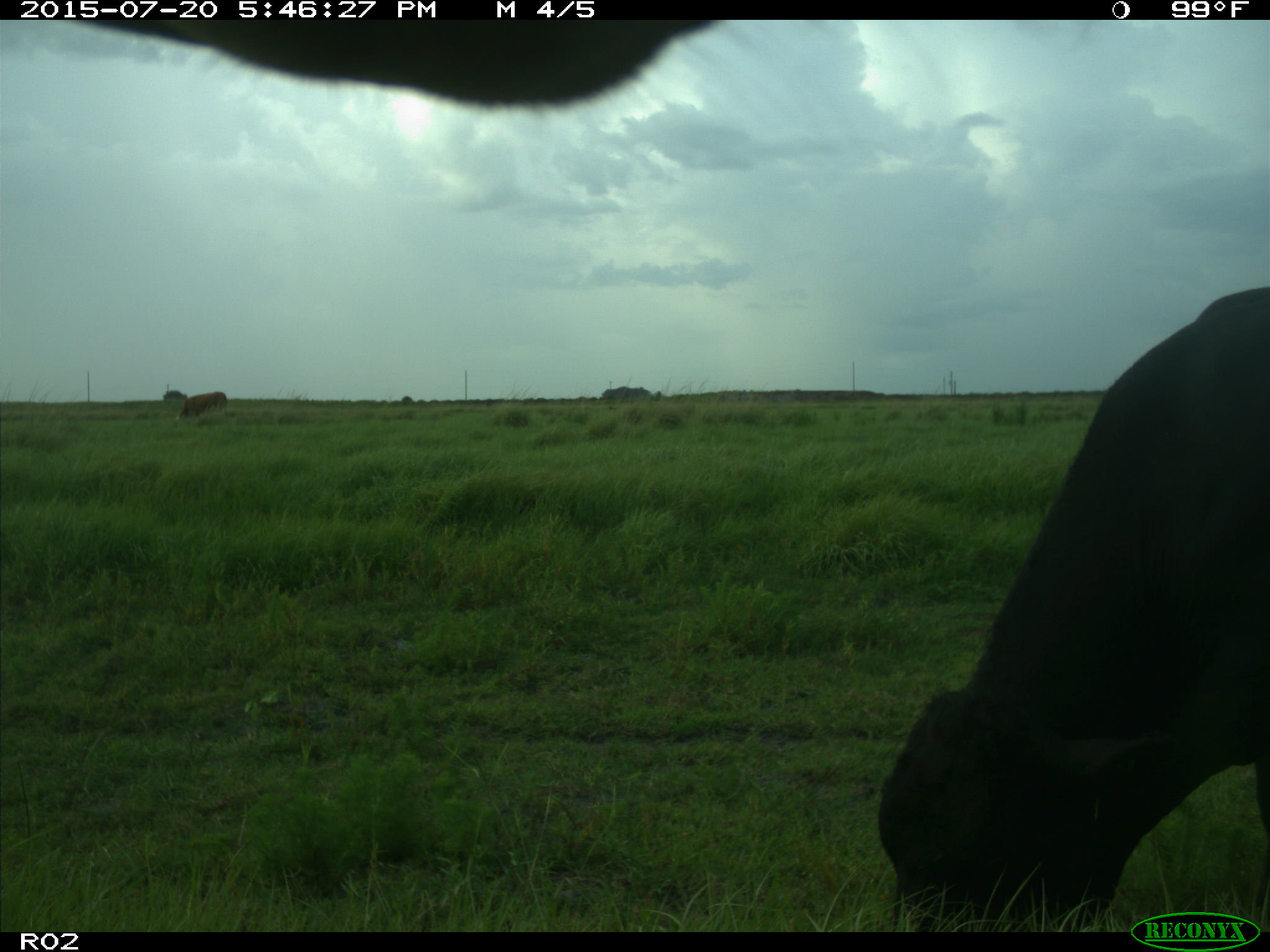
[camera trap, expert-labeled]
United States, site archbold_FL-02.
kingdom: Animalia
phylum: Chordata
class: Mammalia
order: Artiodactyla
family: Bovidae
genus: Bos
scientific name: Bos taurus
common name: domestic cow